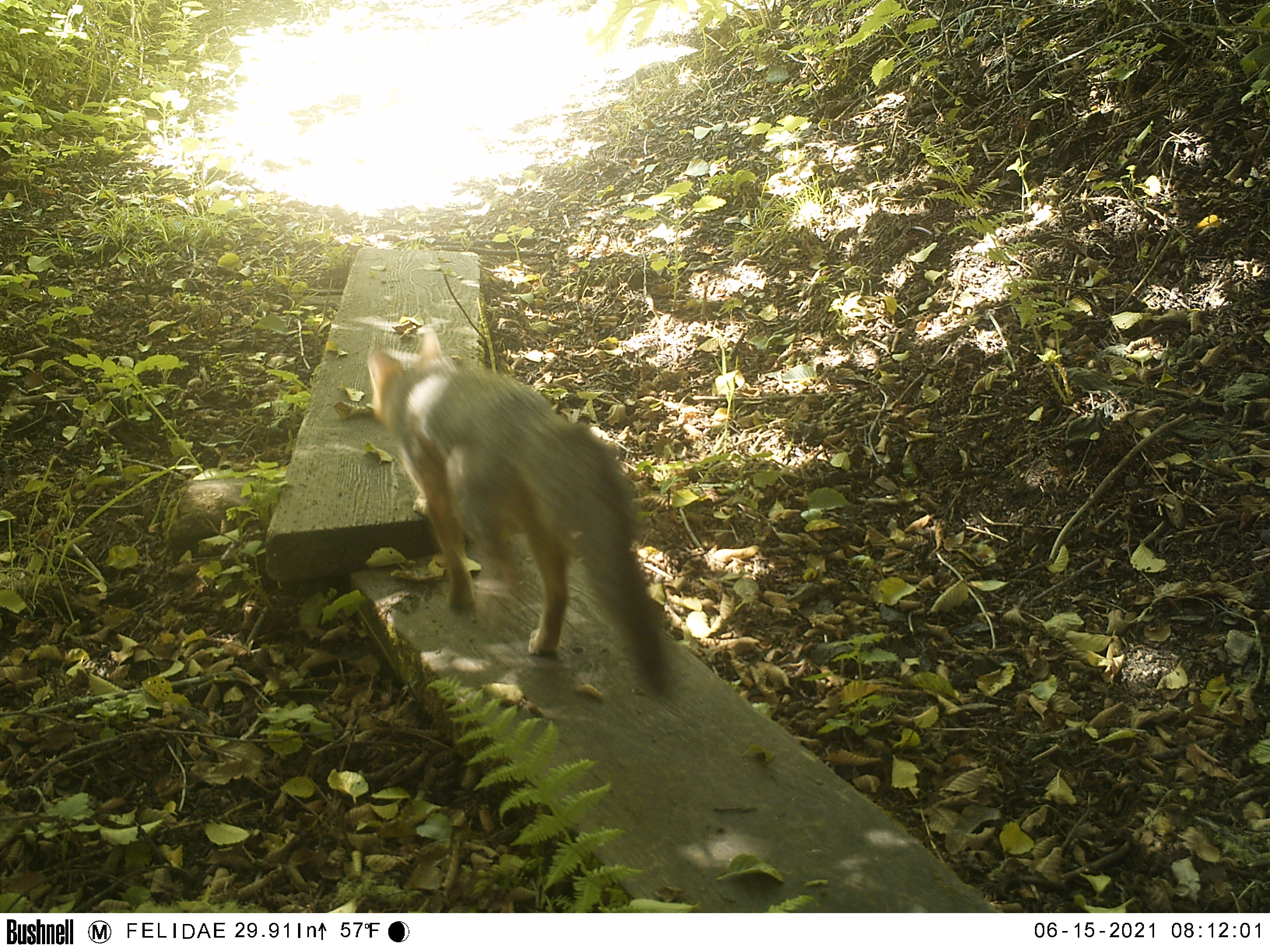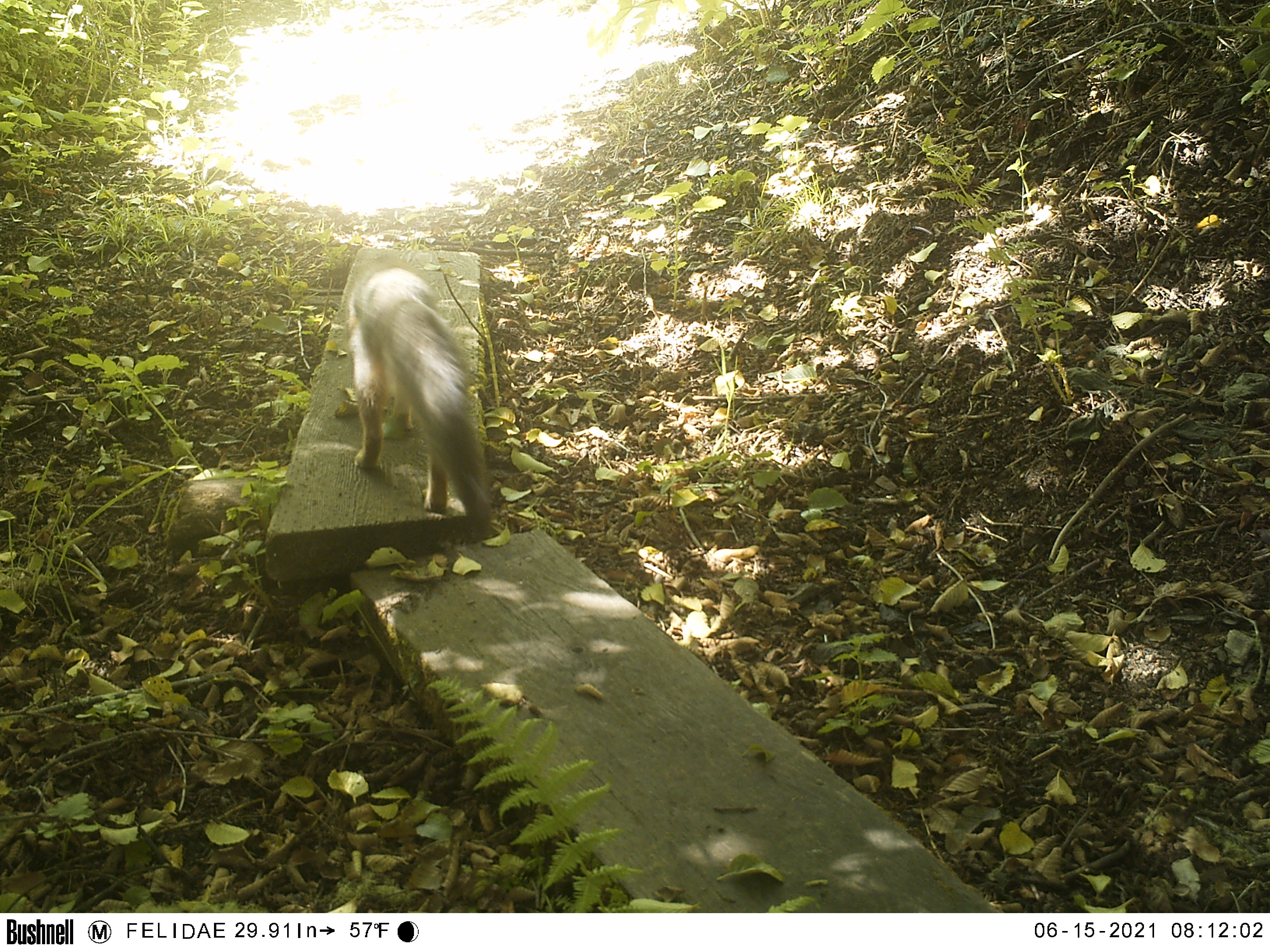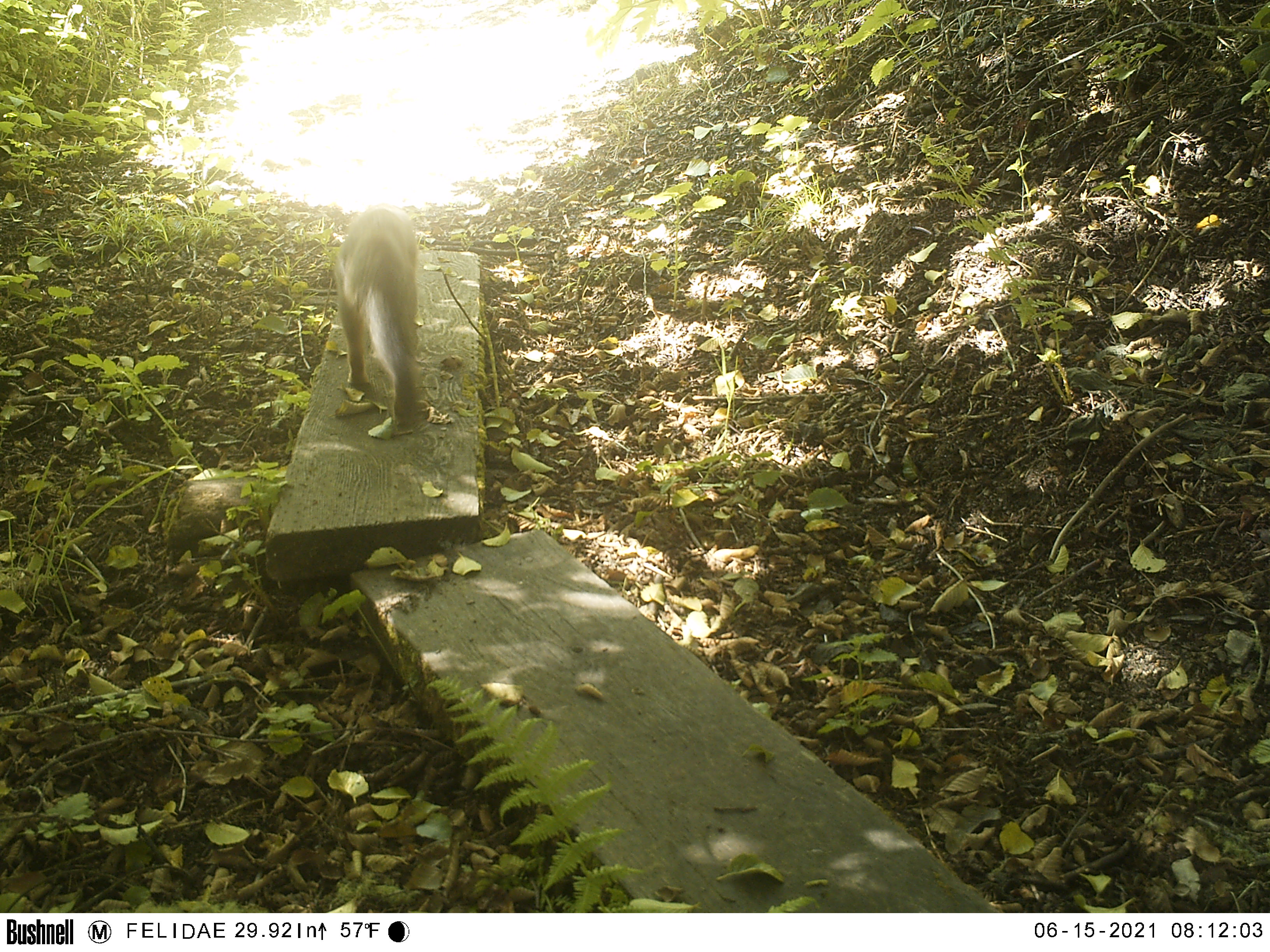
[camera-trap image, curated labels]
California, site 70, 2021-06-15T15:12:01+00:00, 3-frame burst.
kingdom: Animalia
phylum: Chordata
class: Mammalia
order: Carnivora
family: Canidae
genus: Urocyon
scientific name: Urocyon cinereoargenteus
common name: gray fox